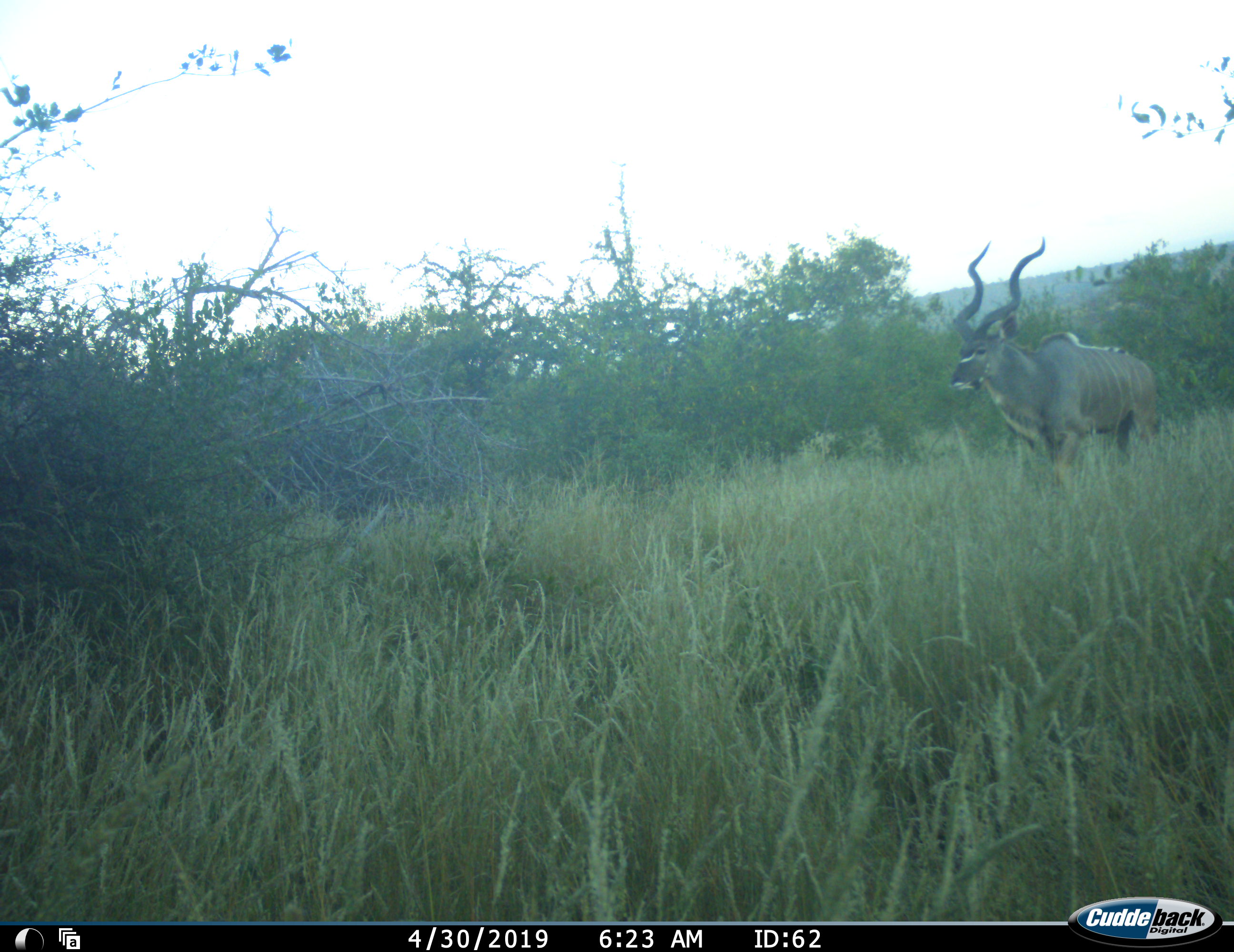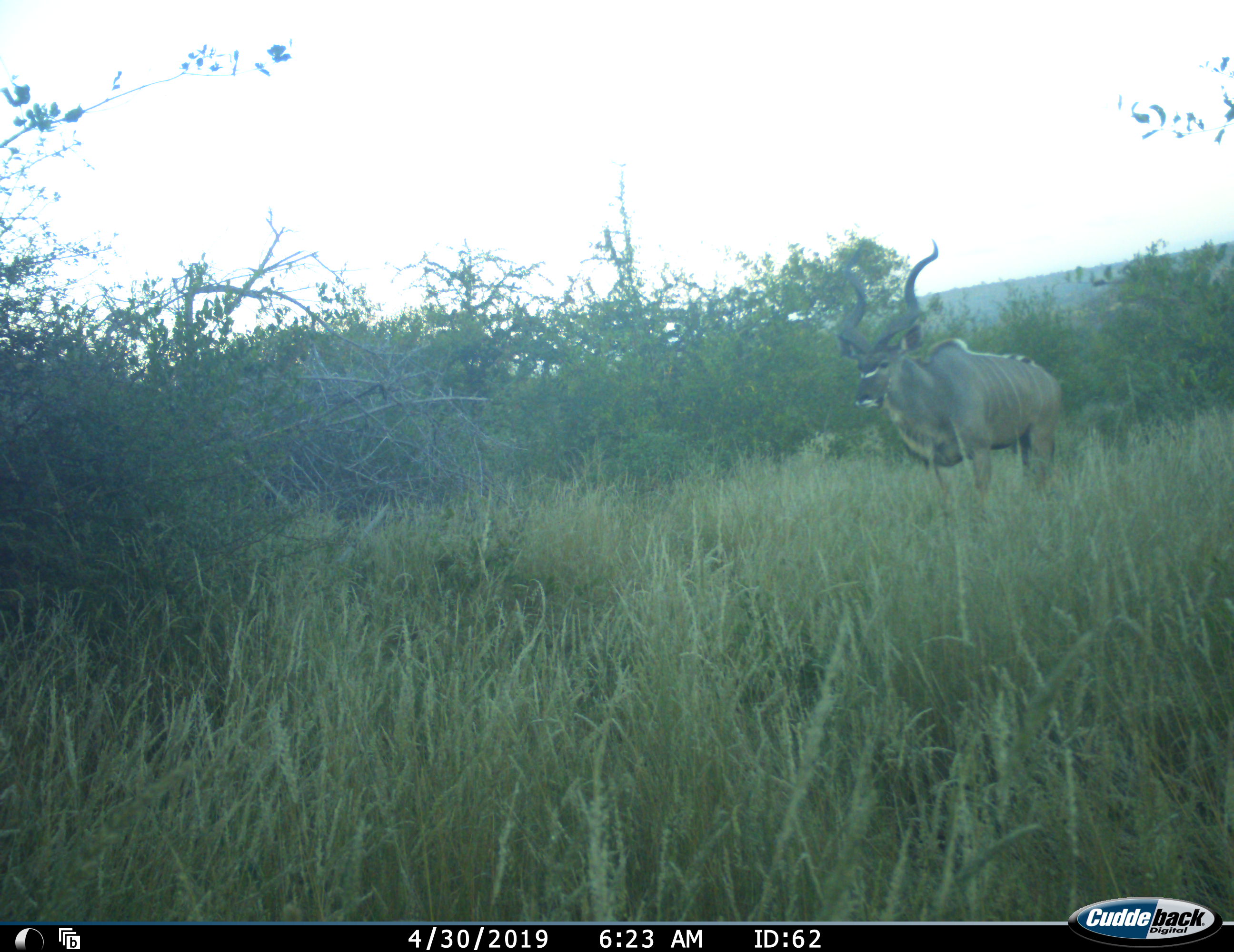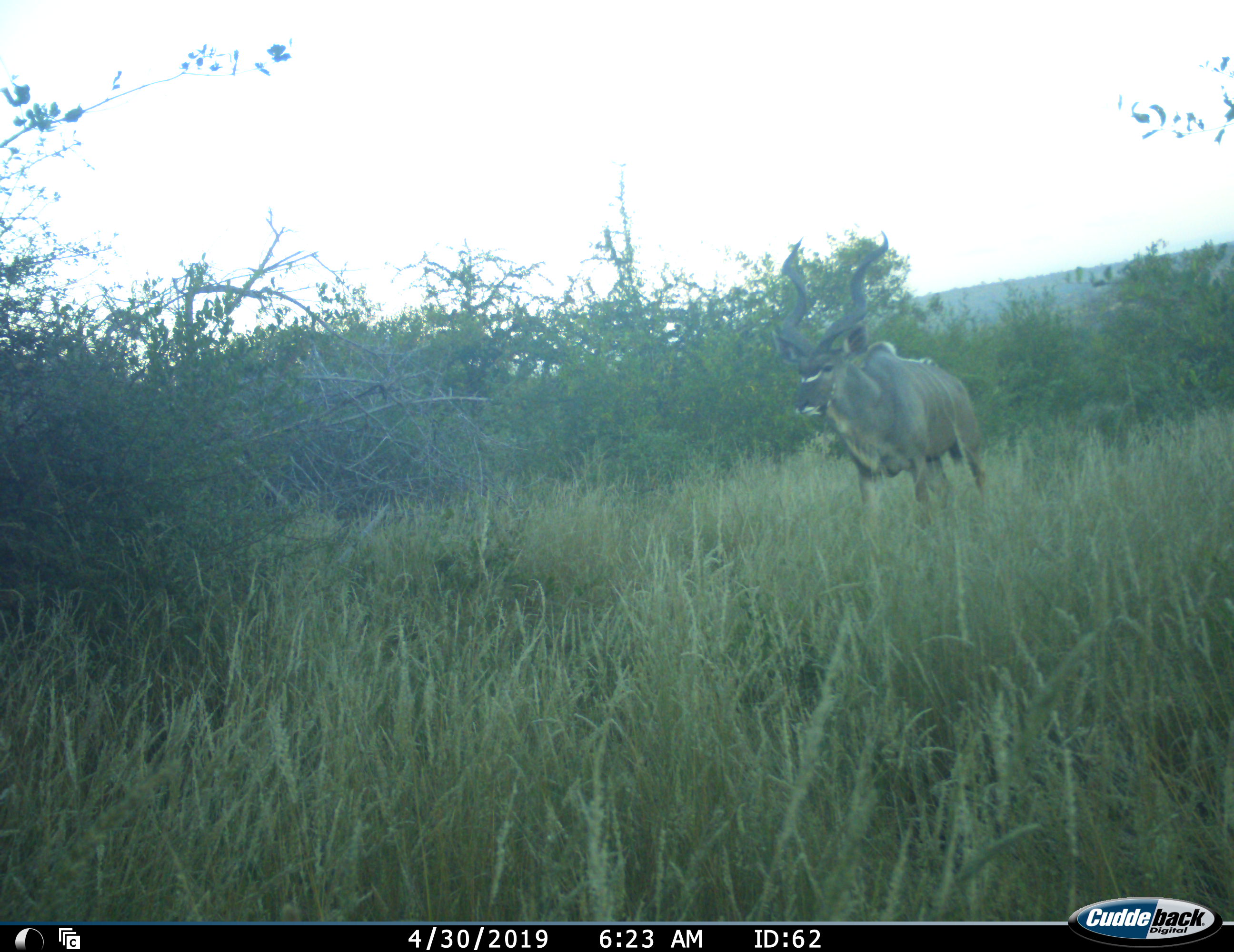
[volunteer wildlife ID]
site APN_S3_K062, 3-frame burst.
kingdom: Animalia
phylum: Chordata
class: Mammalia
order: Artiodactyla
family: Bovidae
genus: Tragelaphus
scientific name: Tragelaphus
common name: kudu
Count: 1.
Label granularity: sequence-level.